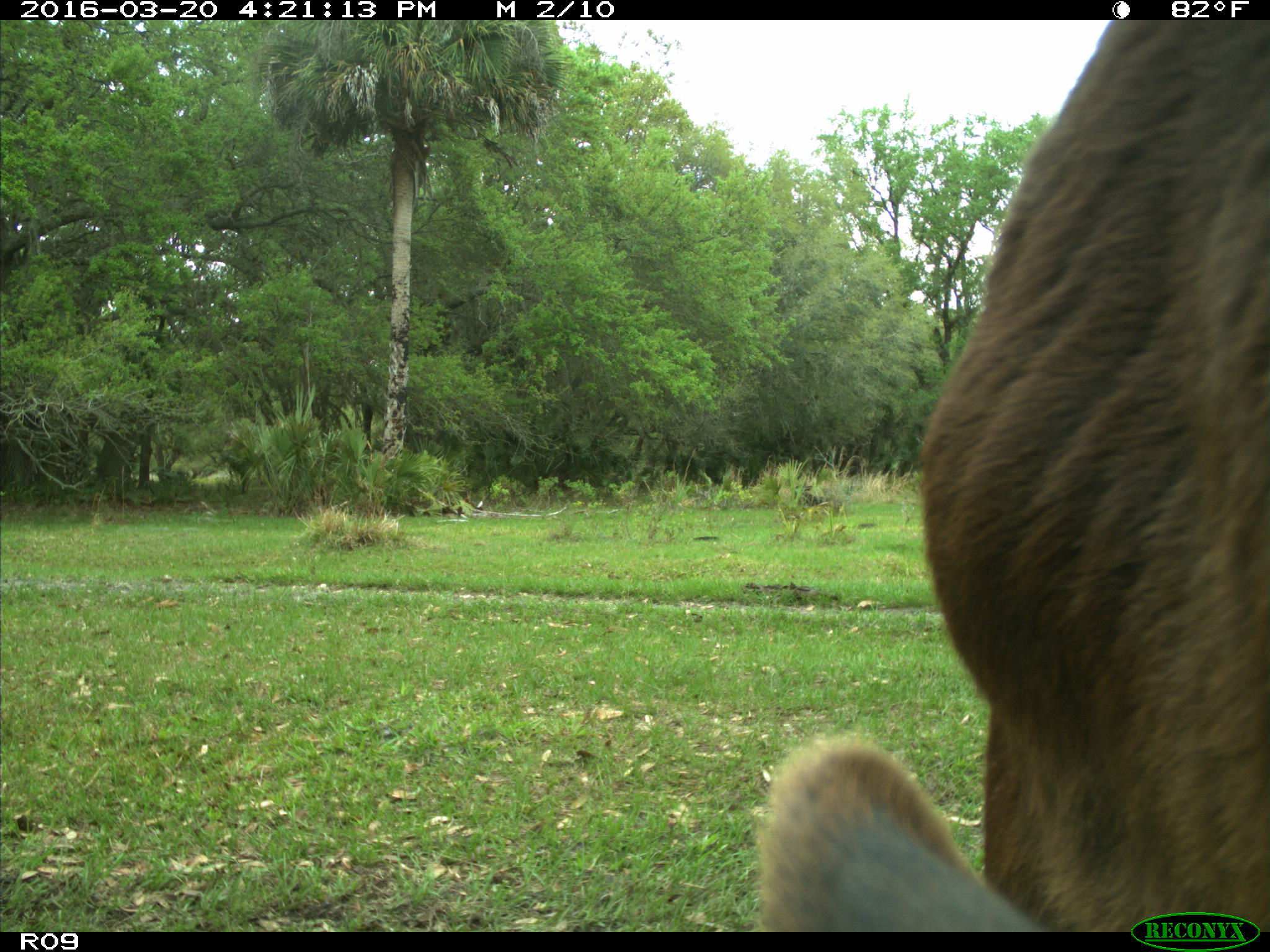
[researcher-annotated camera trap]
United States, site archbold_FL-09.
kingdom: Animalia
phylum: Chordata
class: Mammalia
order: Artiodactyla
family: Bovidae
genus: Bos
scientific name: Bos taurus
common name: domestic cow